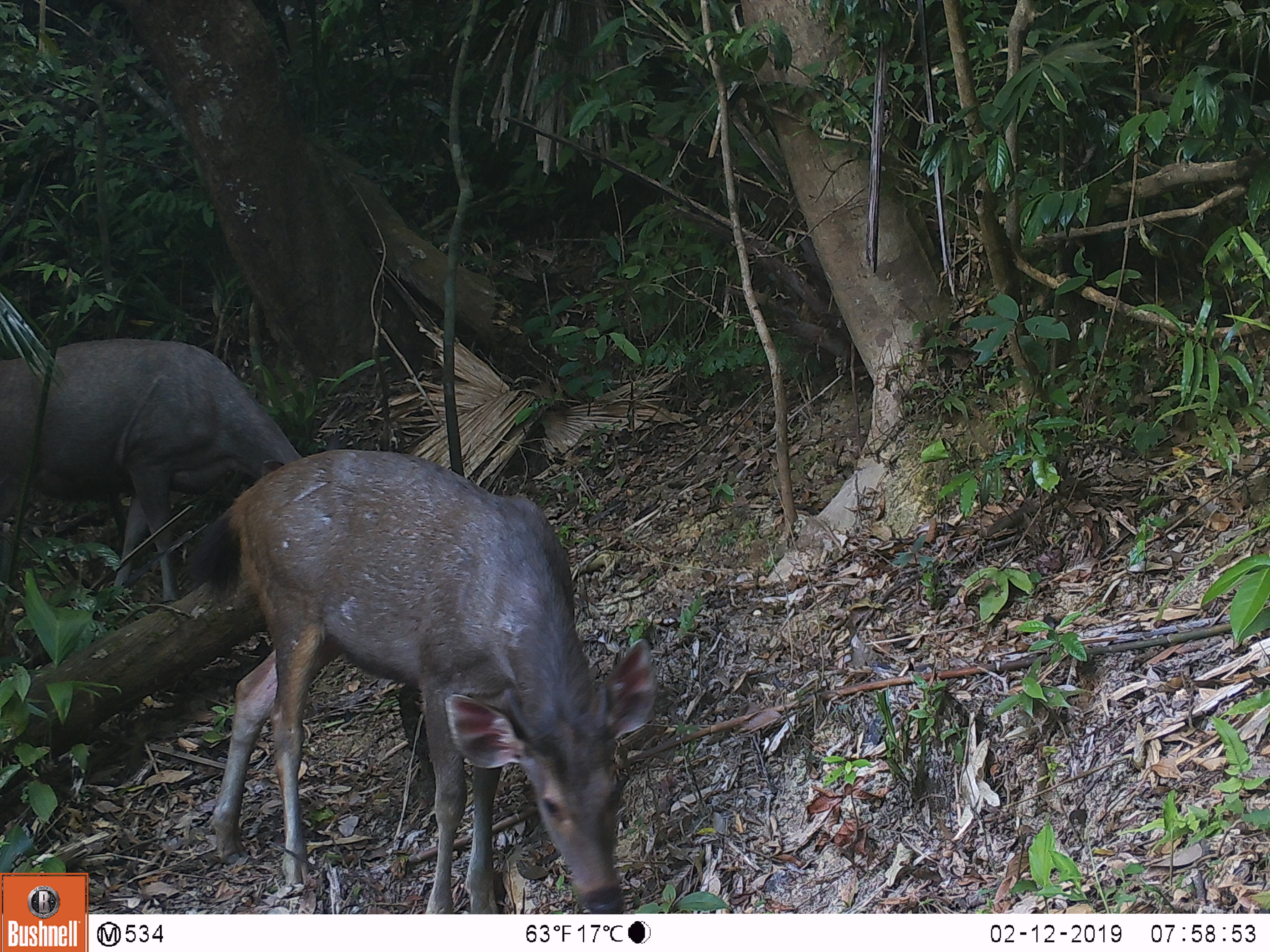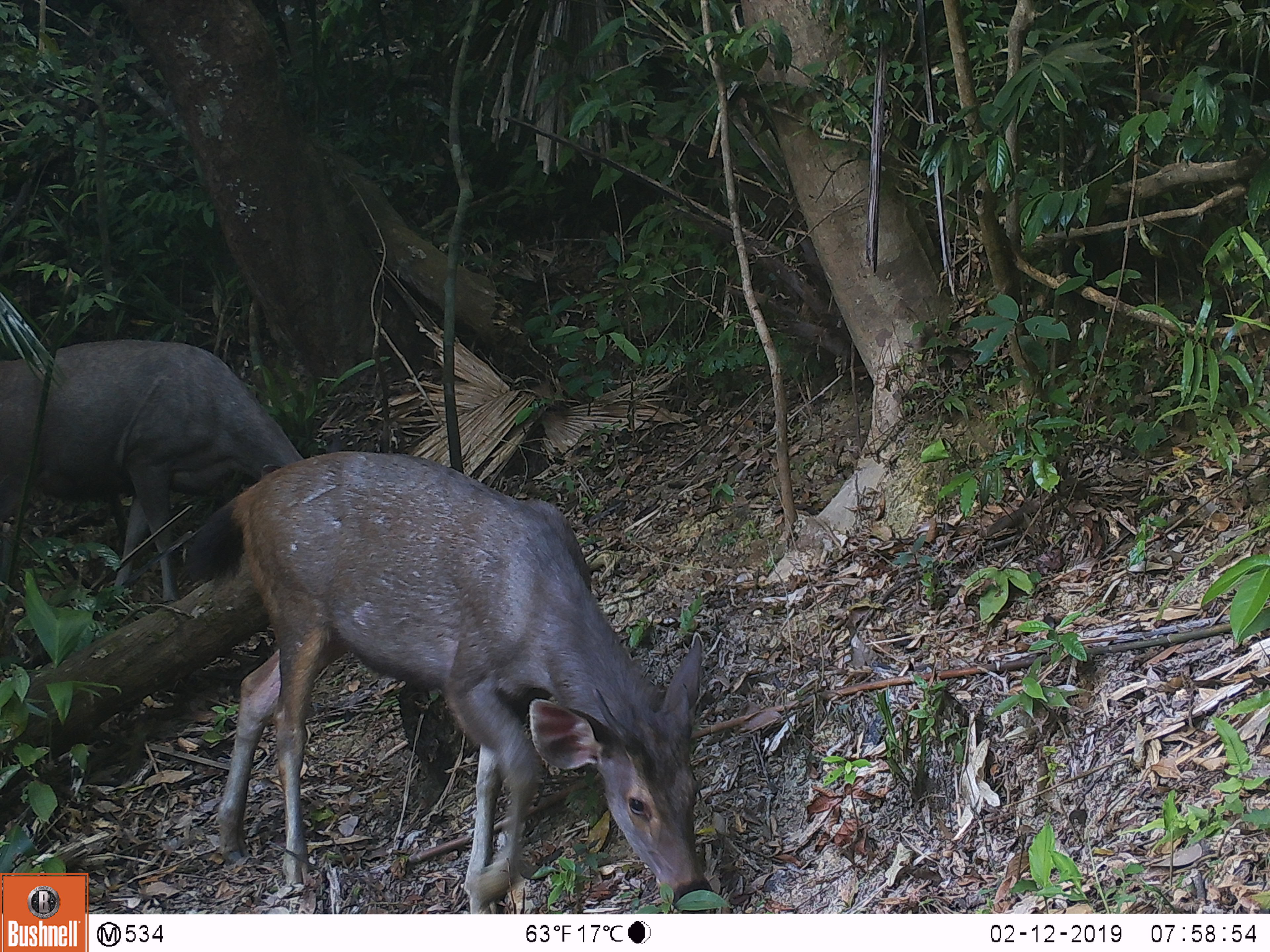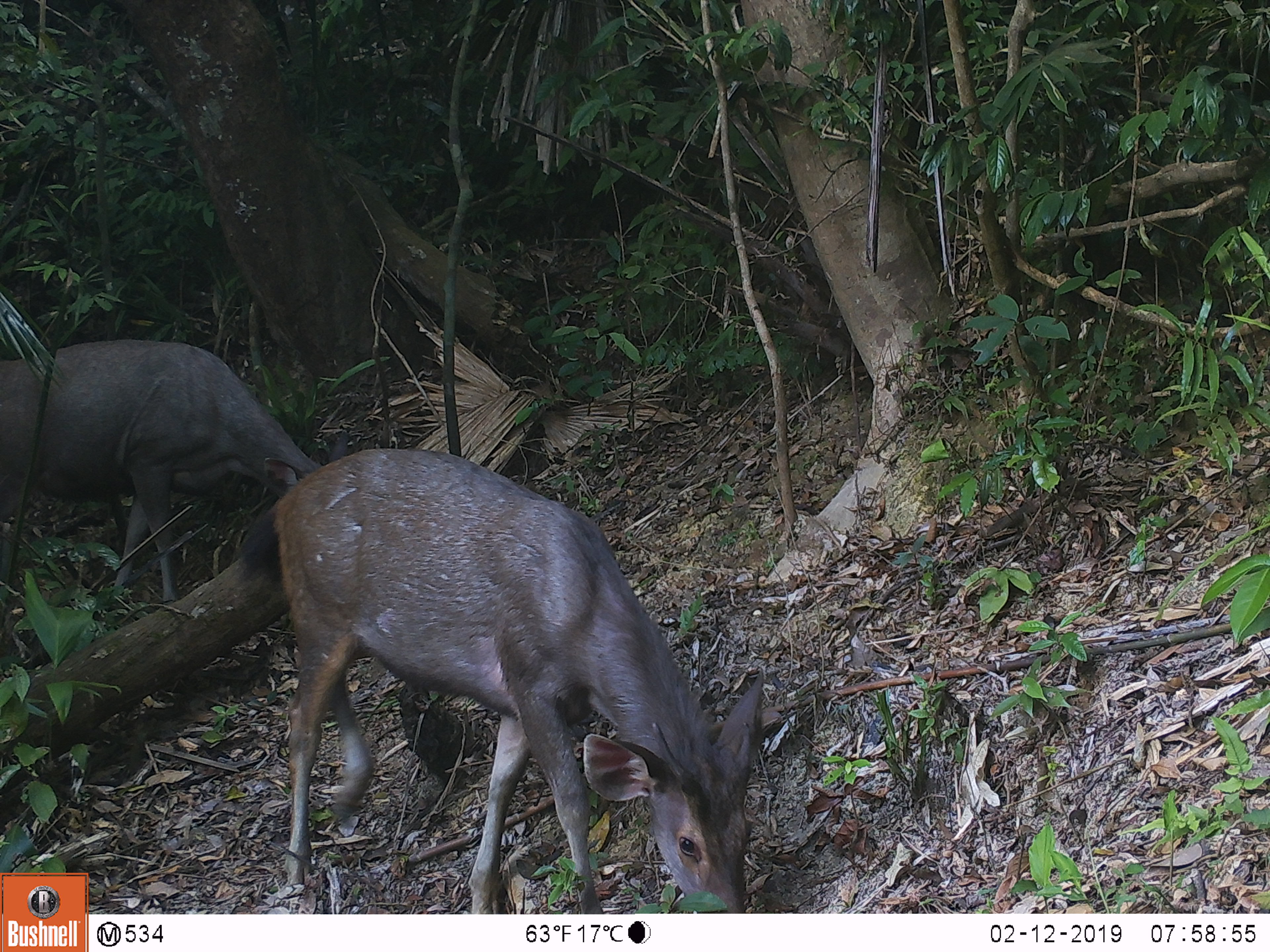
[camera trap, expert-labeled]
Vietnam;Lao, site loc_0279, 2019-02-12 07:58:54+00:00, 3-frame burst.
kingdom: Animalia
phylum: Chordata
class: Mammalia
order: Artiodactyla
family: Cervidae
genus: Rusa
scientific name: Rusa unicolor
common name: sambar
Sambar (Rusa unicolor). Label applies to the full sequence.